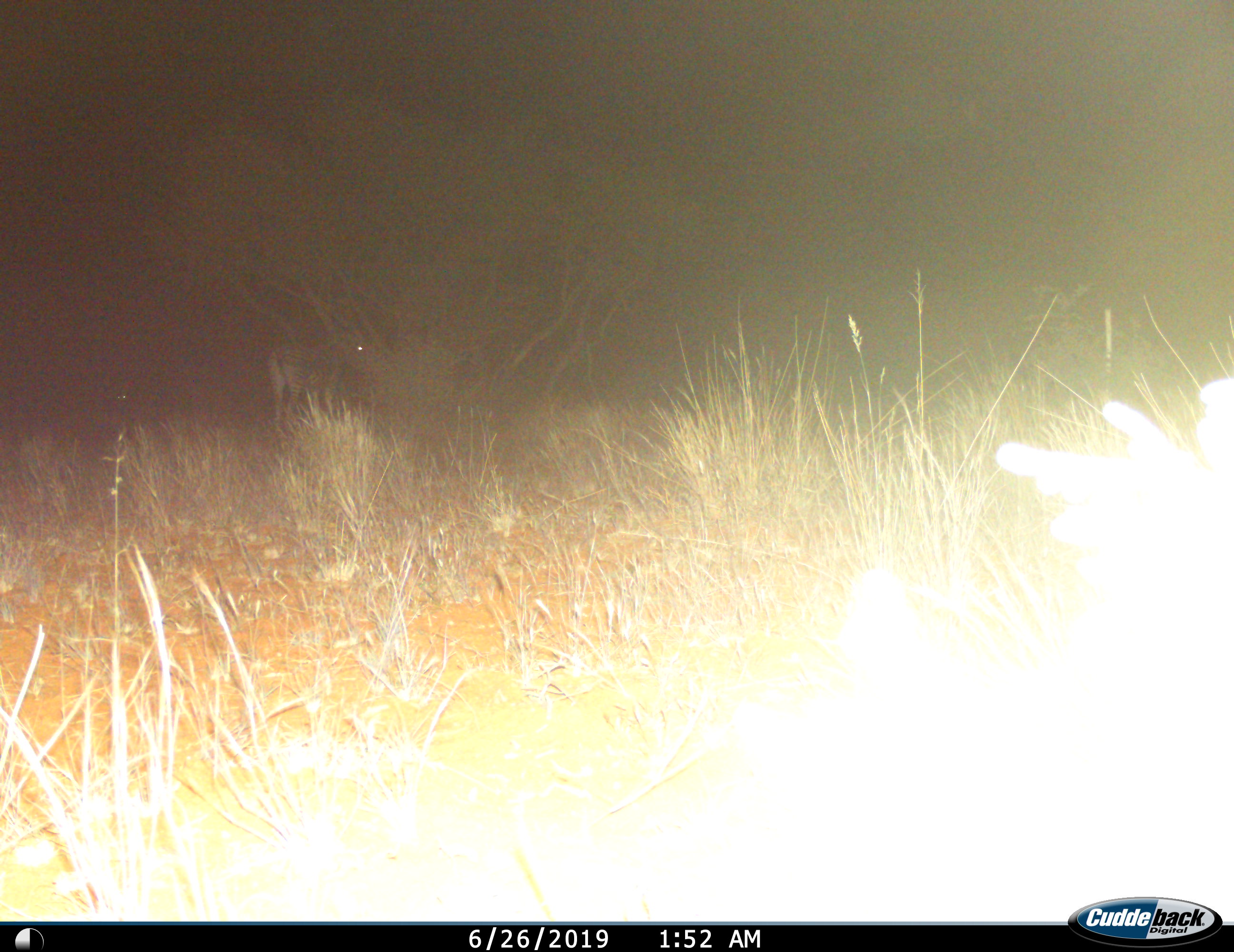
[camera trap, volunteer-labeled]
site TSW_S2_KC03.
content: unidentified animal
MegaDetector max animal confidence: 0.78